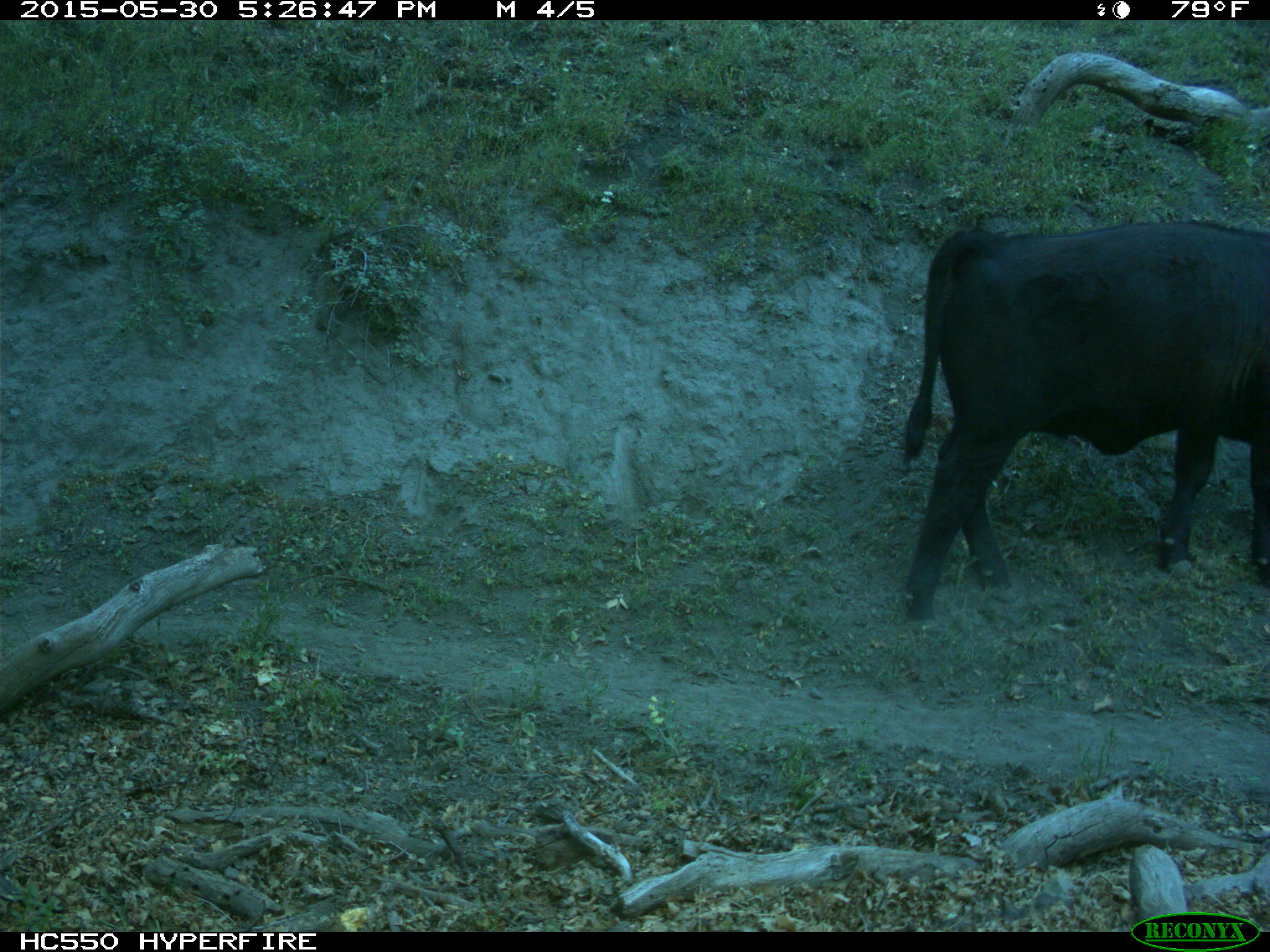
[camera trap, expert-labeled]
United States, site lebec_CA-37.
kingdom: Animalia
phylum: Chordata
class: Mammalia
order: Artiodactyla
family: Bovidae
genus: Bos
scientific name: Bos taurus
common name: domestic cow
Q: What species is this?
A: Bos taurus (domestic cow).